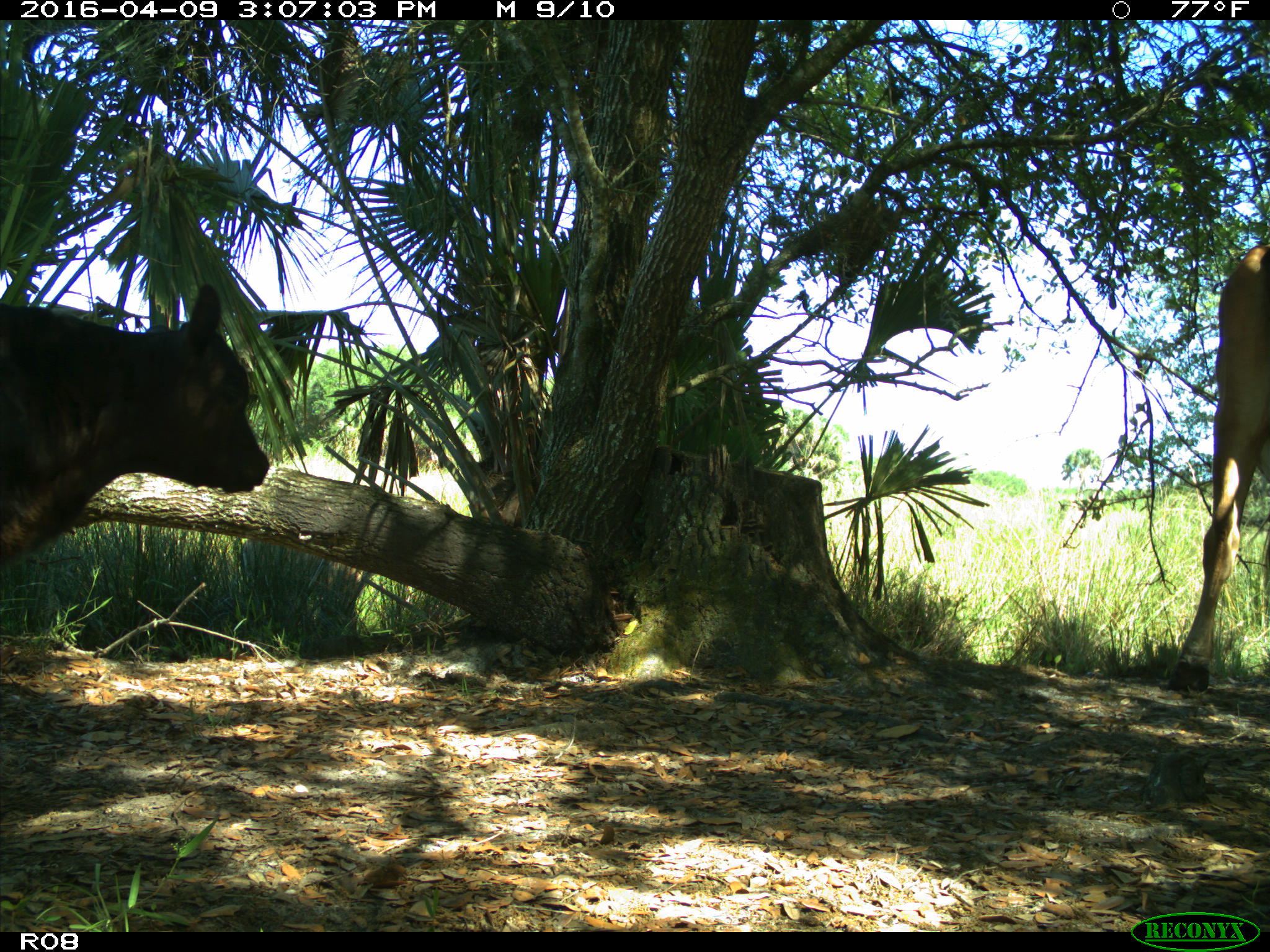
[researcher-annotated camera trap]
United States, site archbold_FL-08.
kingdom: Animalia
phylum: Chordata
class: Mammalia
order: Artiodactyla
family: Bovidae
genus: Bos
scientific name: Bos taurus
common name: domestic cow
Bos taurus (domestic cow).